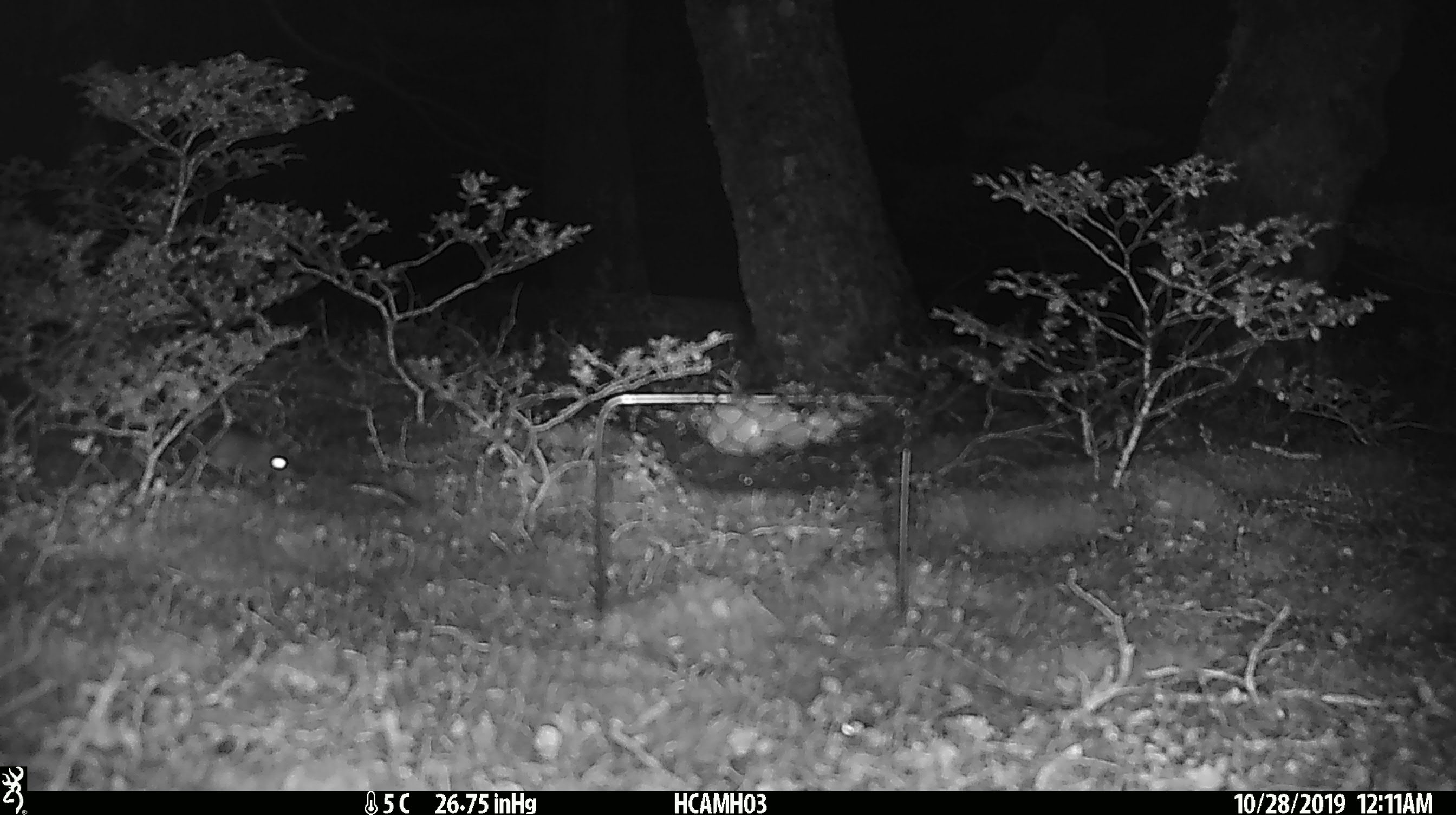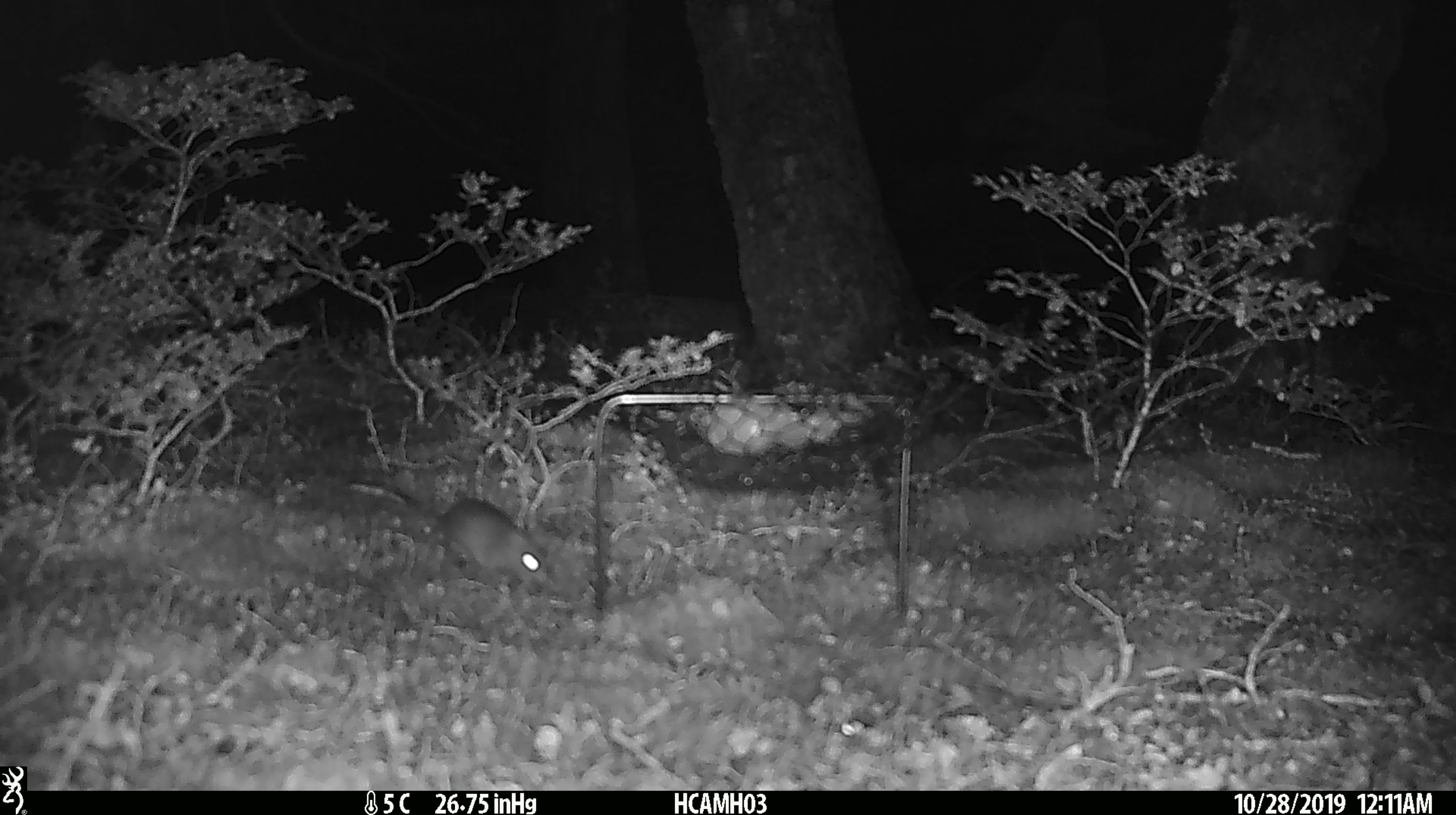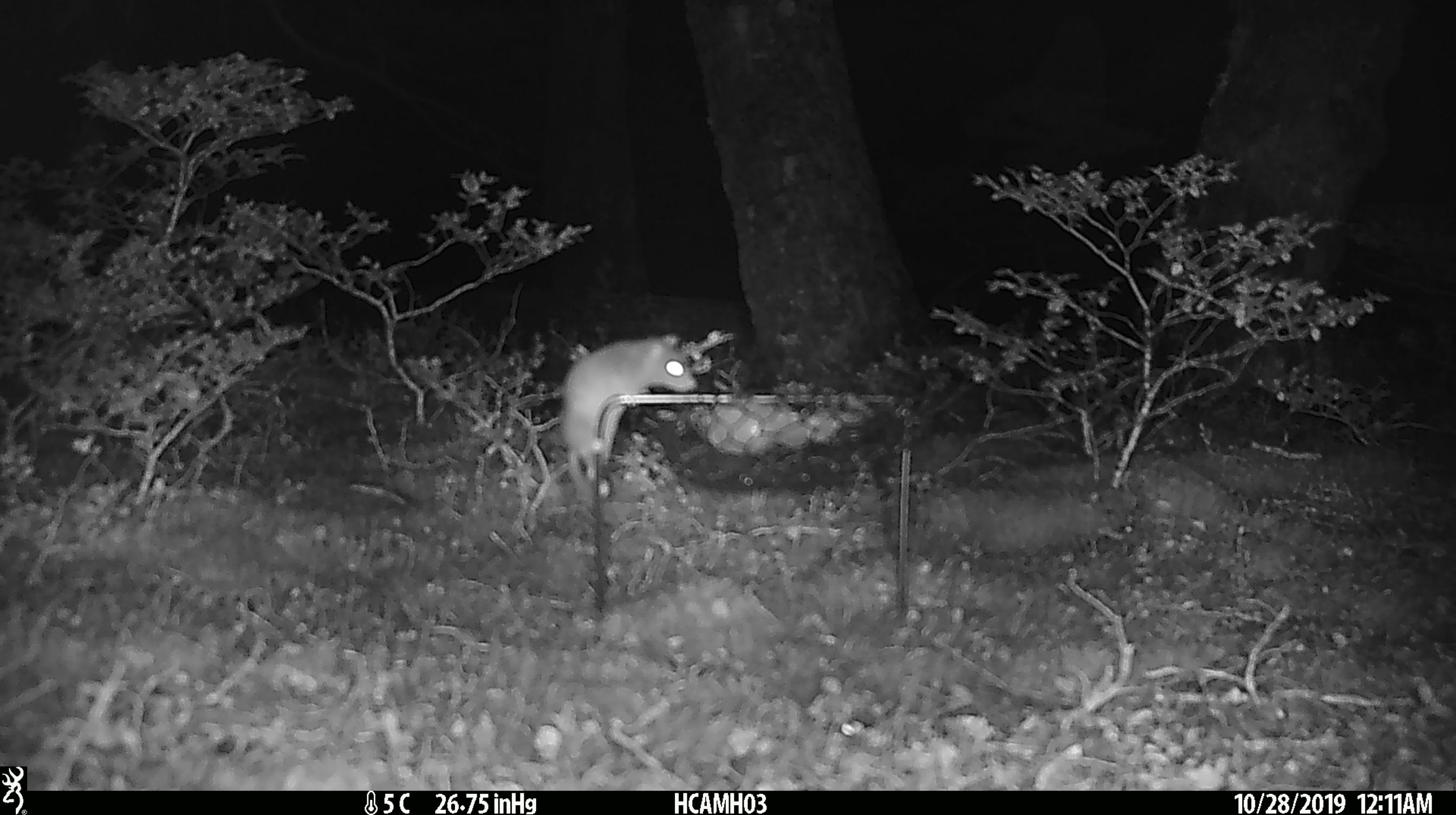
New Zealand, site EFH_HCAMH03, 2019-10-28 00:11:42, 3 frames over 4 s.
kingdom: Animalia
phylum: Chordata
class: Mammalia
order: Rodentia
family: Muridae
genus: Mus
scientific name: Mus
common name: mouse